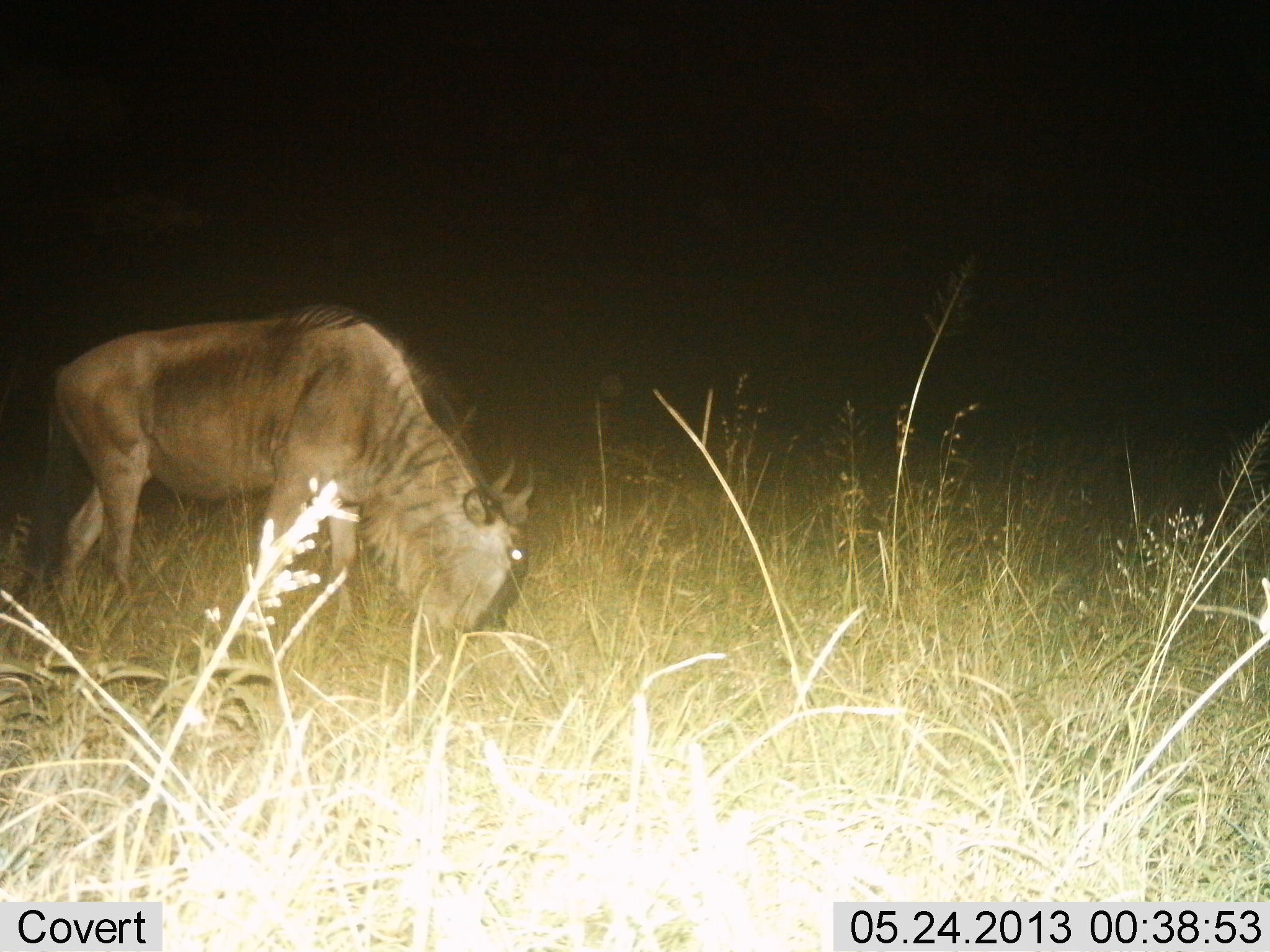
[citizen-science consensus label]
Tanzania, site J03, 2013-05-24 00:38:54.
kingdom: Animalia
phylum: Chordata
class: Mammalia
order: Artiodactyla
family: Bovidae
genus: Connochaetes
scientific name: Connochaetes taurinus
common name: blue wildebeest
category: wildebeest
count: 1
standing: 19%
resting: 0%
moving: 3%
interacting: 0%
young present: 0%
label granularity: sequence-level